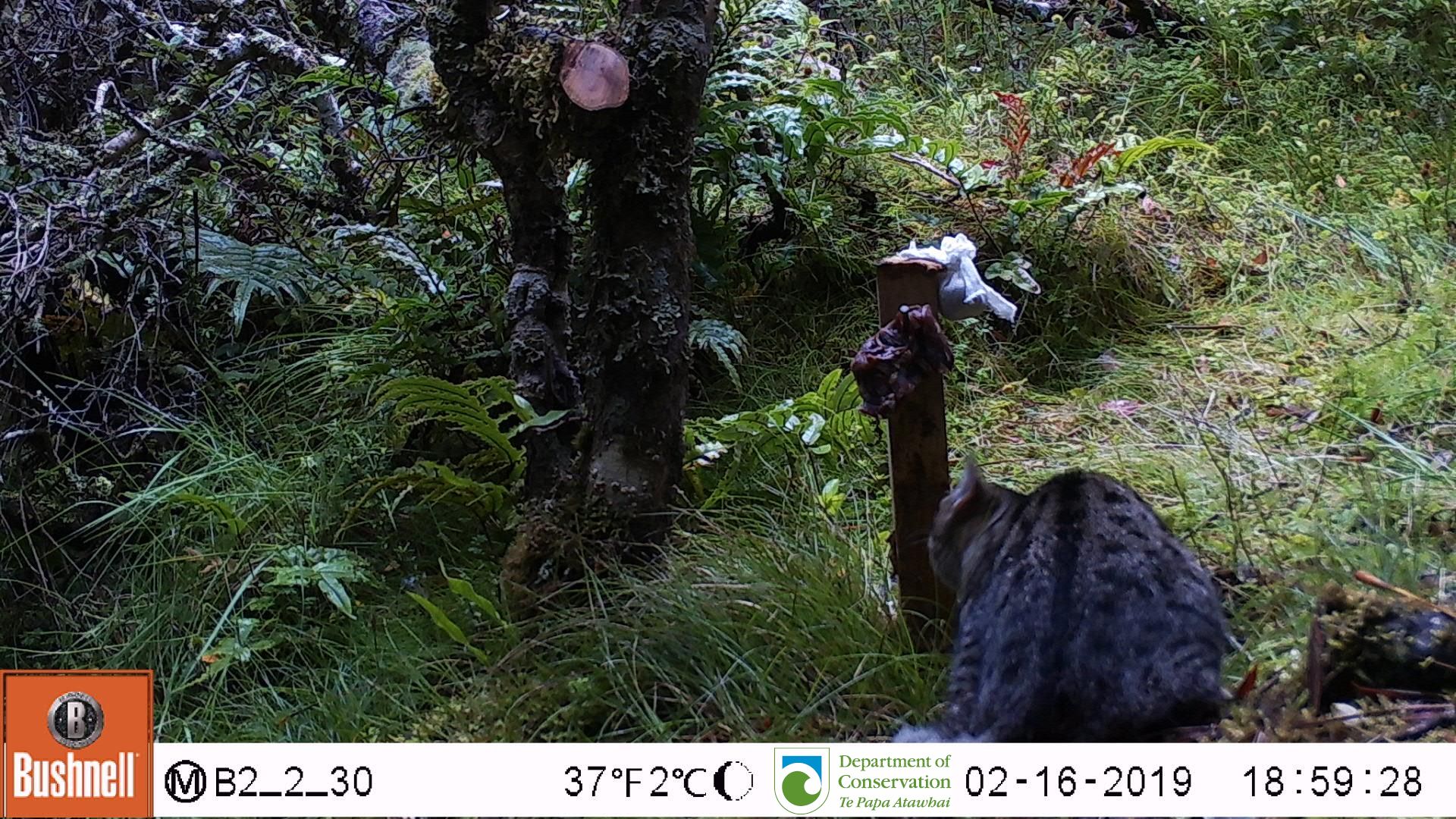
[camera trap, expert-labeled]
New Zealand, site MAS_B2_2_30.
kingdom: Animalia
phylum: Chordata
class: Mammalia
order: Carnivora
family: Felidae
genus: Felis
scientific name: Felis catus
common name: domestic cat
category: cat